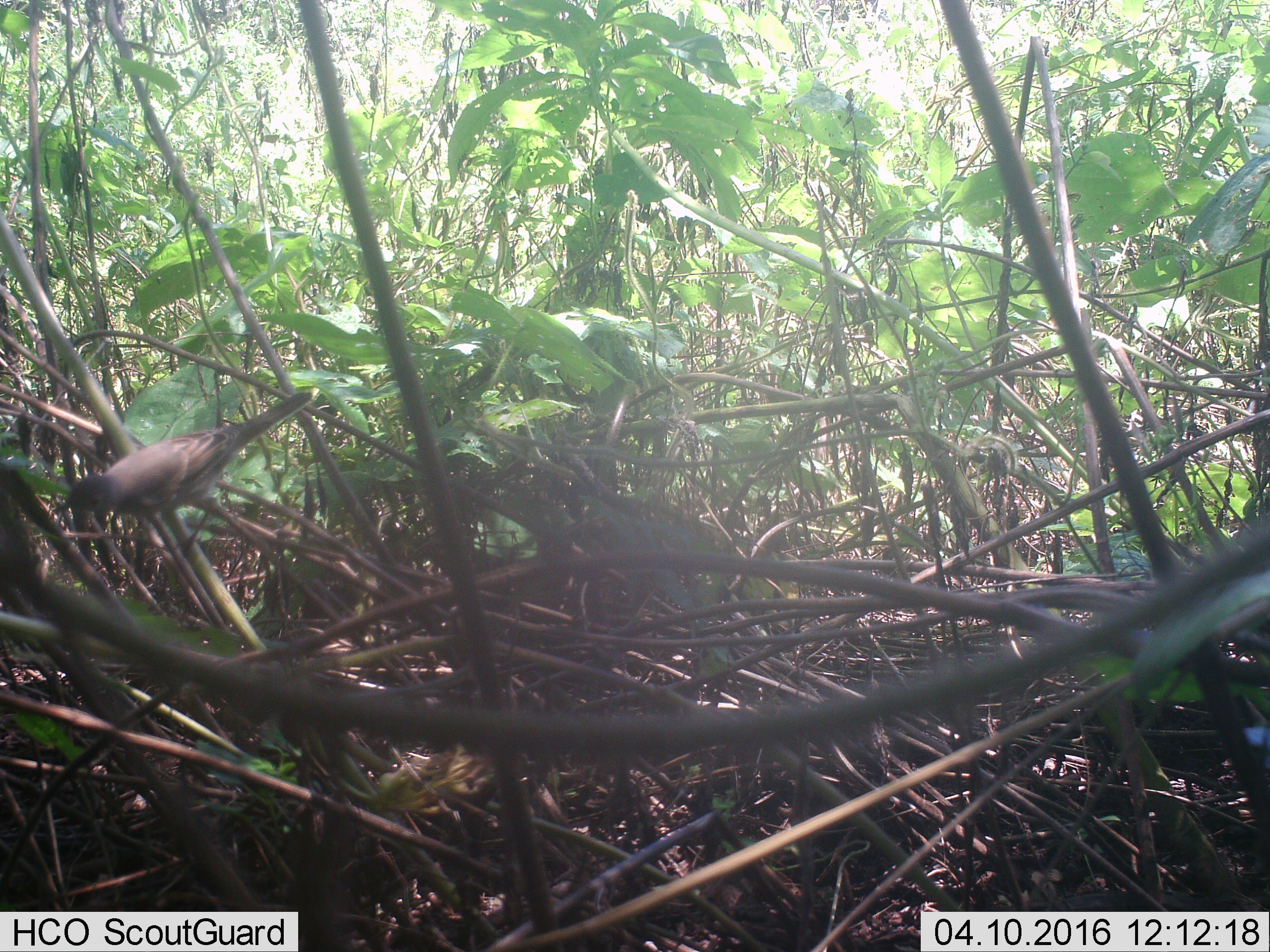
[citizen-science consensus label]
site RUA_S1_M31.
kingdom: Animalia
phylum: Chordata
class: Aves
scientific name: Aves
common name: bird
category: birdother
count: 1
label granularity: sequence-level